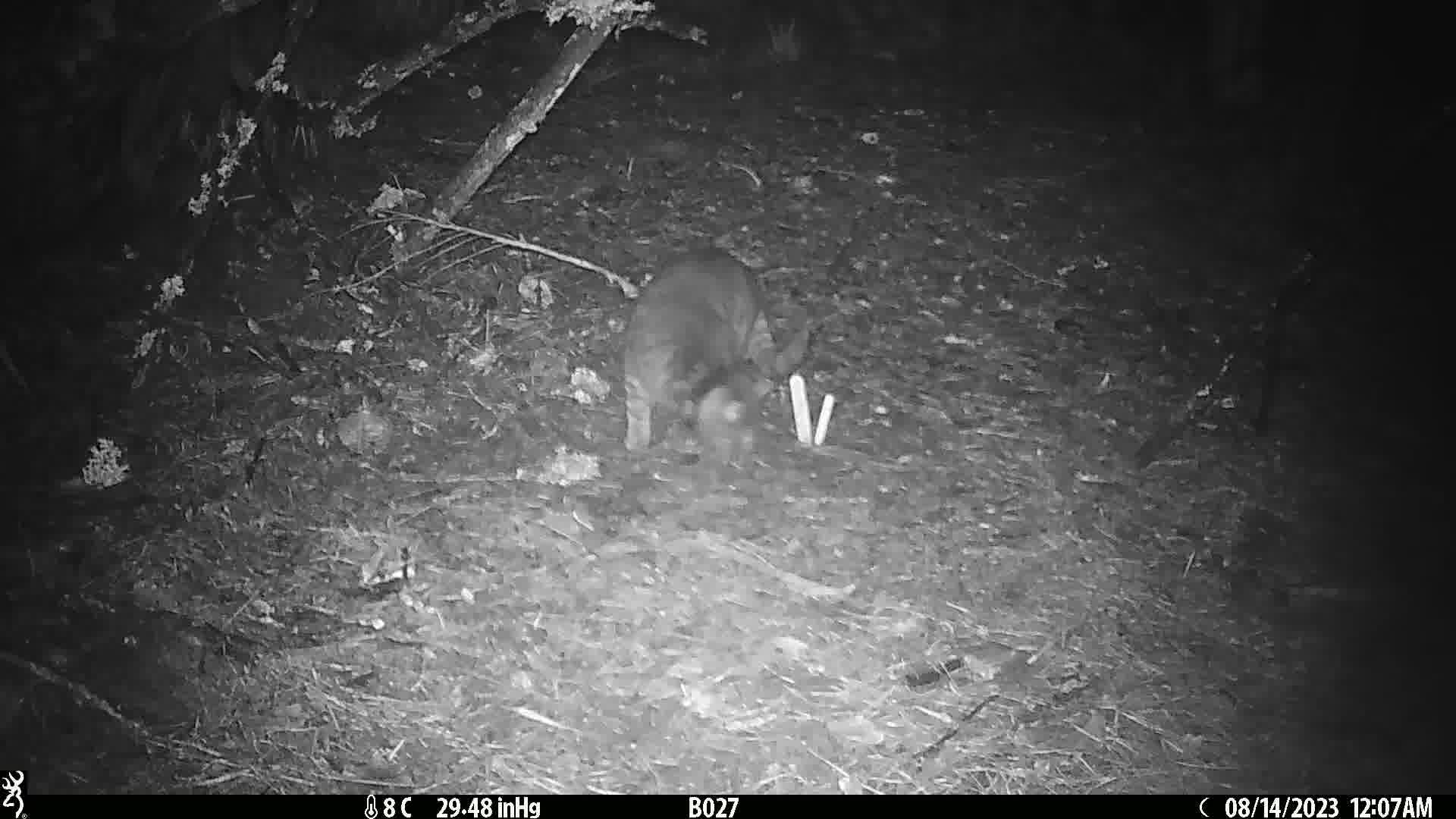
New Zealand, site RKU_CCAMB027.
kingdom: Animalia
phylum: Chordata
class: Mammalia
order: Carnivora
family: Felidae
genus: Felis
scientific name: Felis catus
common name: domestic cat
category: cat